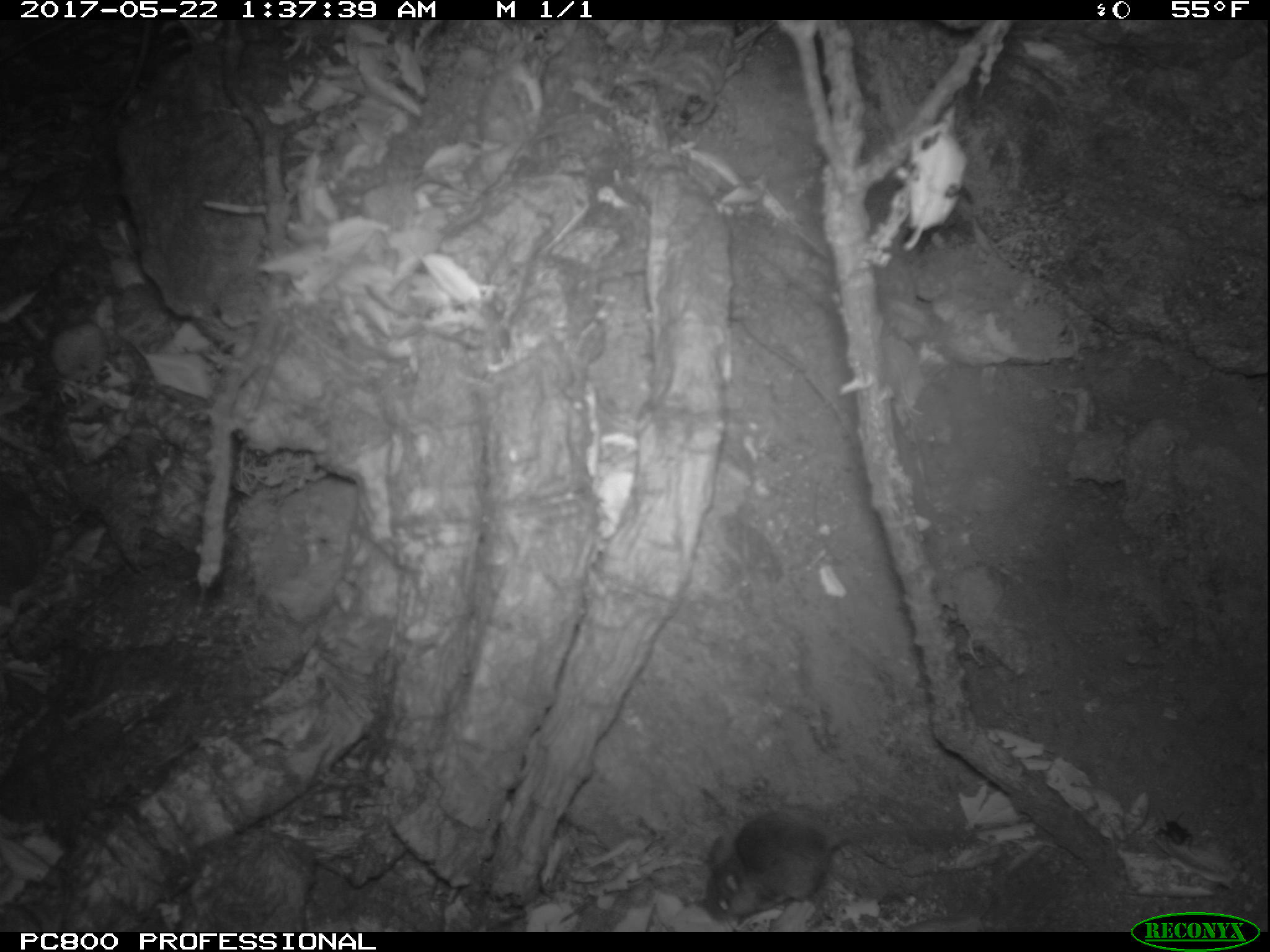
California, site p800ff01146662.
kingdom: Animalia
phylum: Chordata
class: Mammalia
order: Rodentia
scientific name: Rodentia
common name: rodent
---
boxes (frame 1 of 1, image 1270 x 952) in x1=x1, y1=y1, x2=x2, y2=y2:
rodent: x1=704, y1=811, x2=955, y2=923